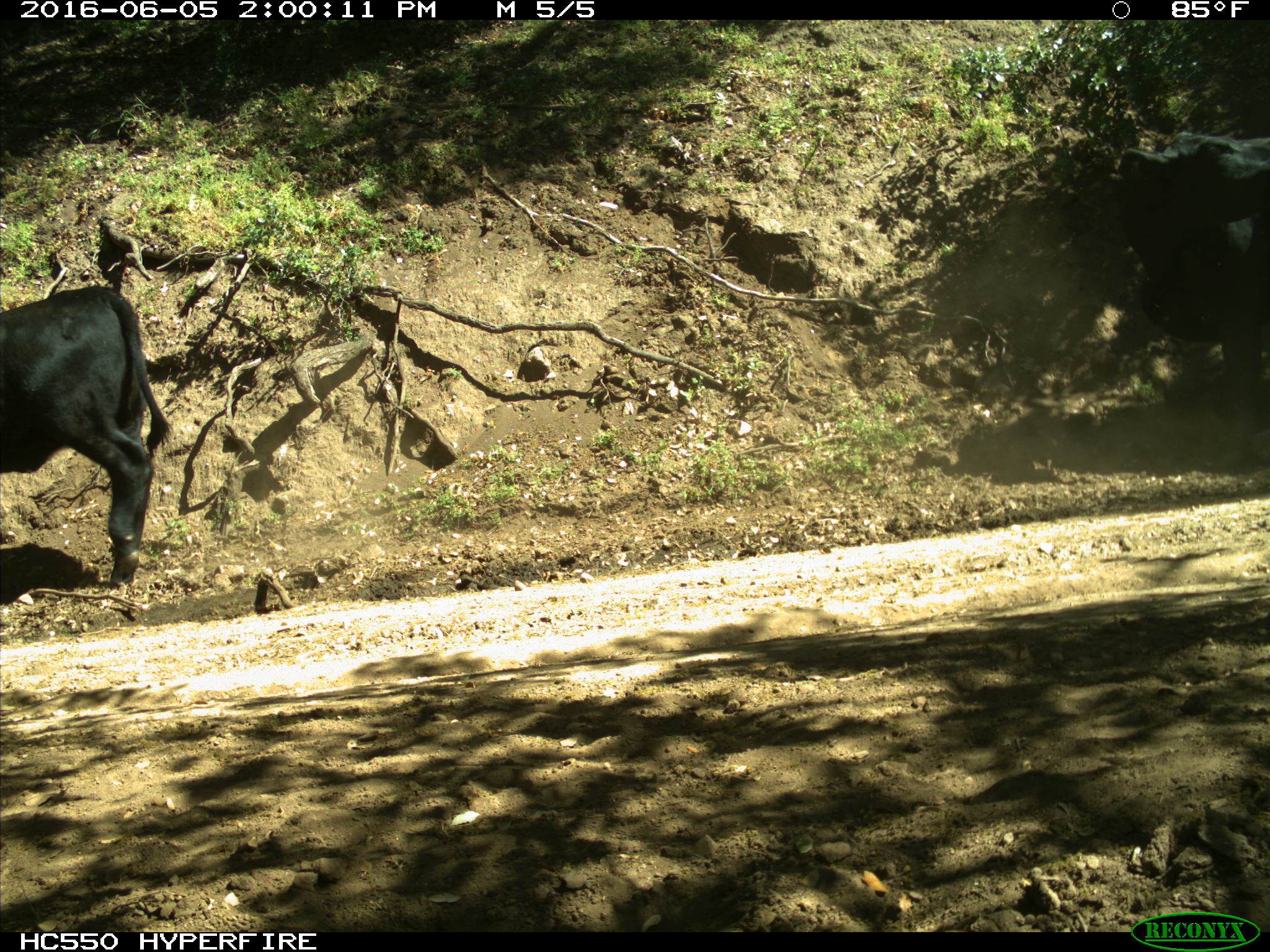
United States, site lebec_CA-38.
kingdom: Animalia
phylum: Chordata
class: Mammalia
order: Artiodactyla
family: Bovidae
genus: Bos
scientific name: Bos taurus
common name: domestic cow